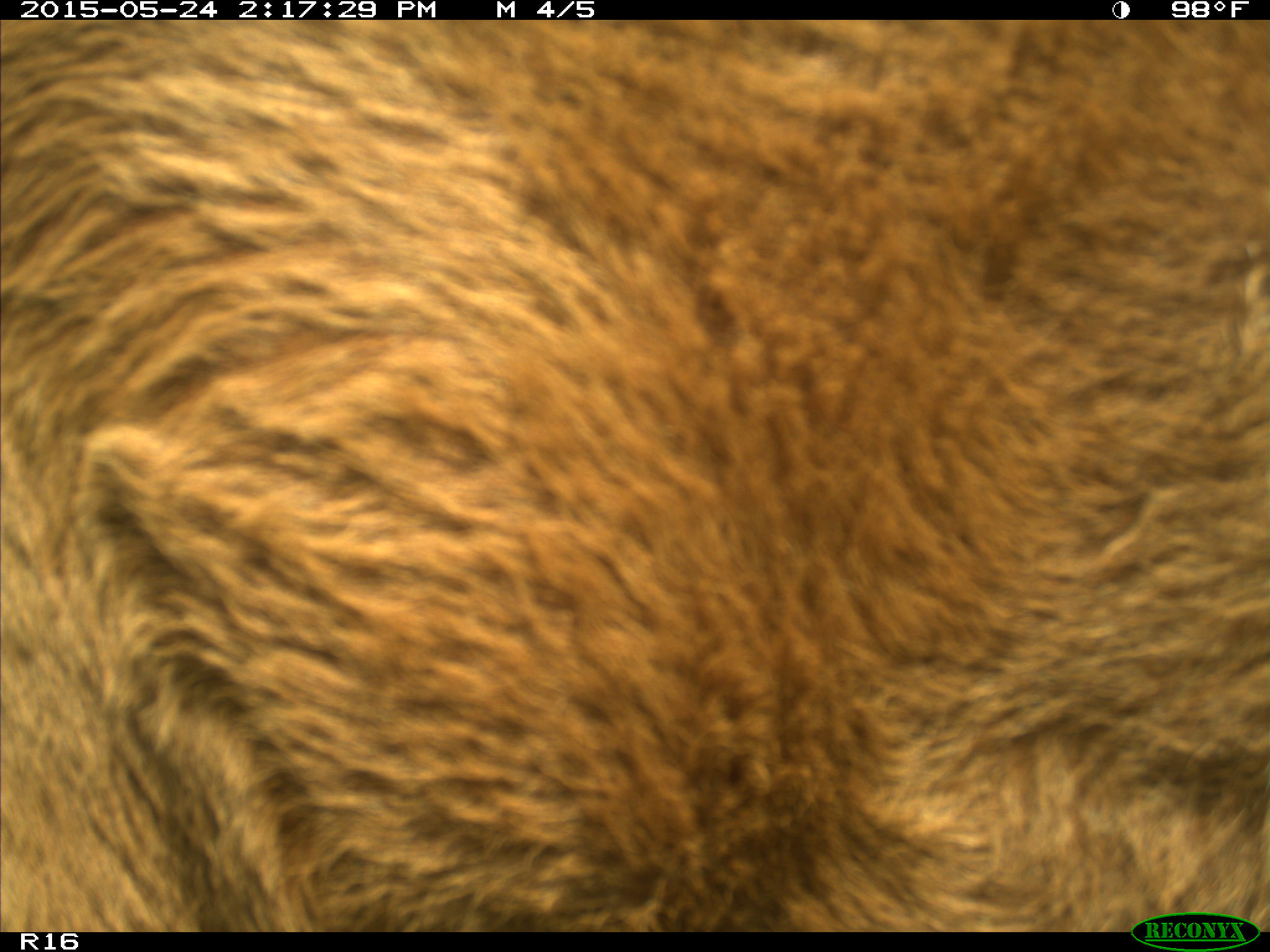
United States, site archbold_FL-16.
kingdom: Animalia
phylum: Chordata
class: Mammalia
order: Artiodactyla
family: Bovidae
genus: Bos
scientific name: Bos taurus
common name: domestic cow